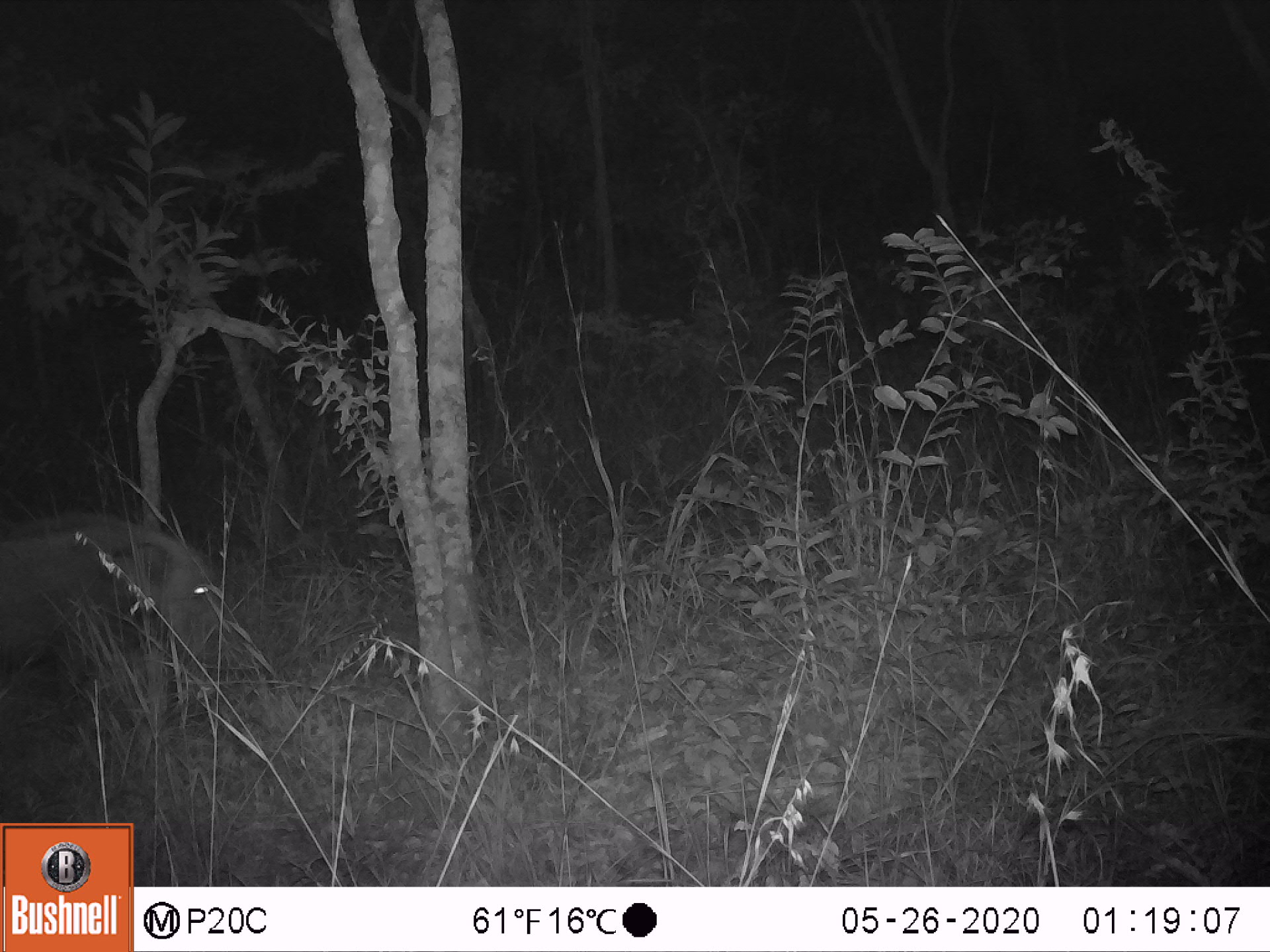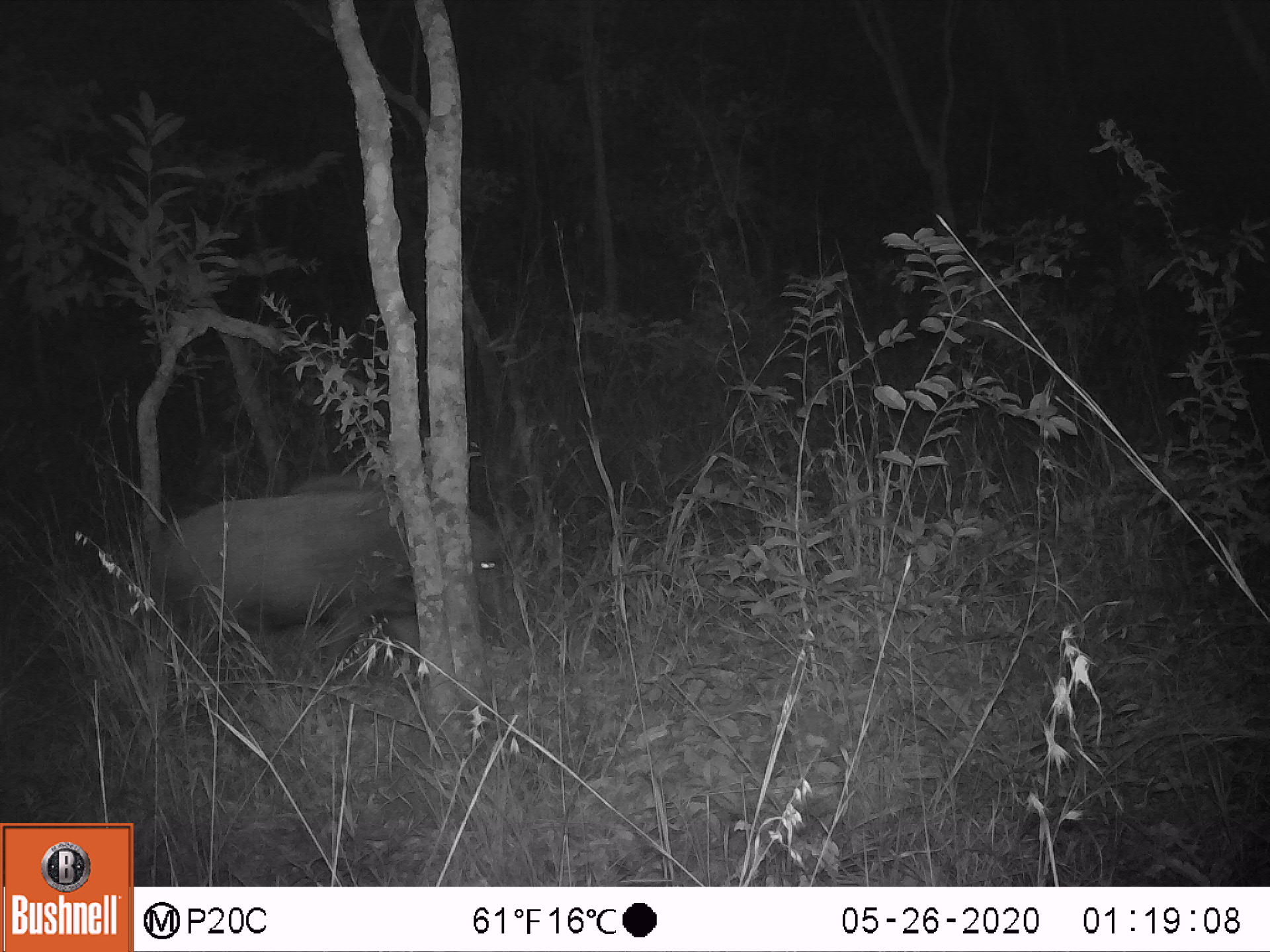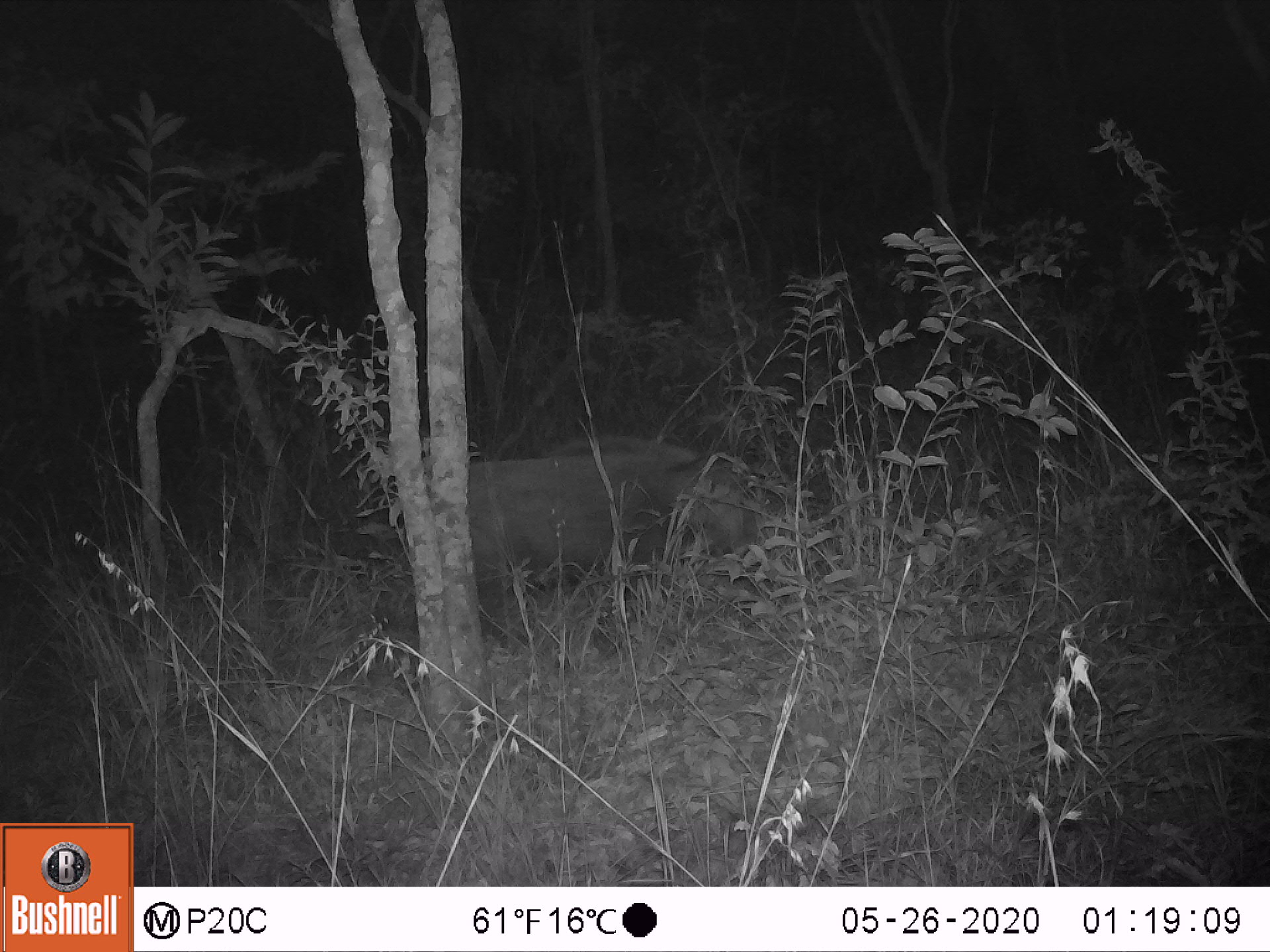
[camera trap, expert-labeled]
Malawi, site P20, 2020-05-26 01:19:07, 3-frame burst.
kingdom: Animalia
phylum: Chordata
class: Mammalia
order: Artiodactyla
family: Suidae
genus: Potamochoerus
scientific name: Potamochoerus larvatus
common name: bushpig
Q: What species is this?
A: Bushpig (Potamochoerus larvatus).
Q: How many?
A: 1.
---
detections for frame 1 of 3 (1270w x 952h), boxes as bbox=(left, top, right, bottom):
bushpig: bbox=(3, 509, 238, 713)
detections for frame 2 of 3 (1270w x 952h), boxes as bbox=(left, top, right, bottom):
bushpig: bbox=(137, 471, 509, 694)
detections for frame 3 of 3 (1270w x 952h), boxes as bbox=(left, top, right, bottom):
bushpig: bbox=(469, 441, 746, 615)